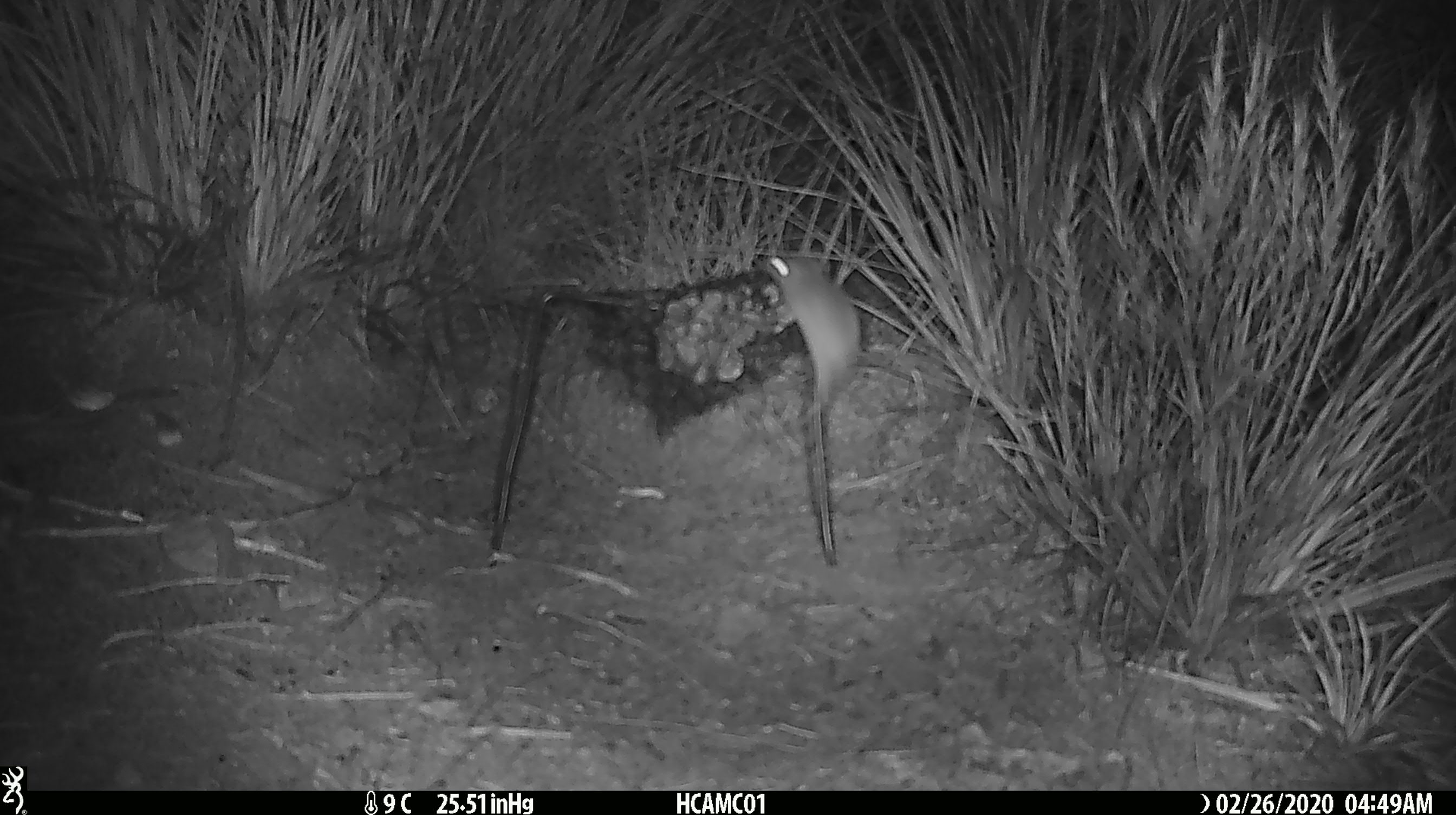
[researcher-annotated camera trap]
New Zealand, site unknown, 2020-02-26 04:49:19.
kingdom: Animalia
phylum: Chordata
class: Mammalia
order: Rodentia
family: Muridae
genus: Mus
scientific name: Mus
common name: mouse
Mouse (Mus).